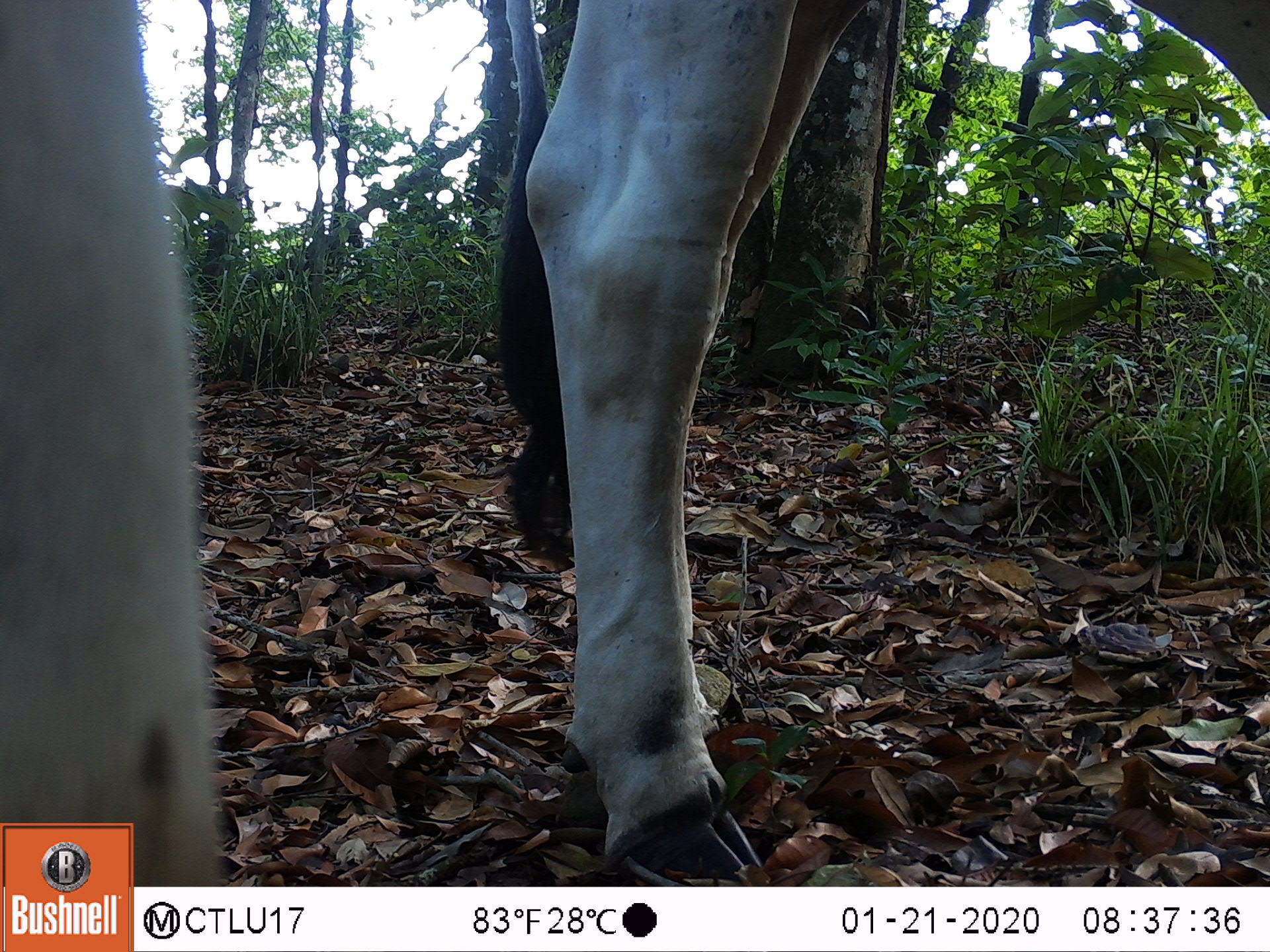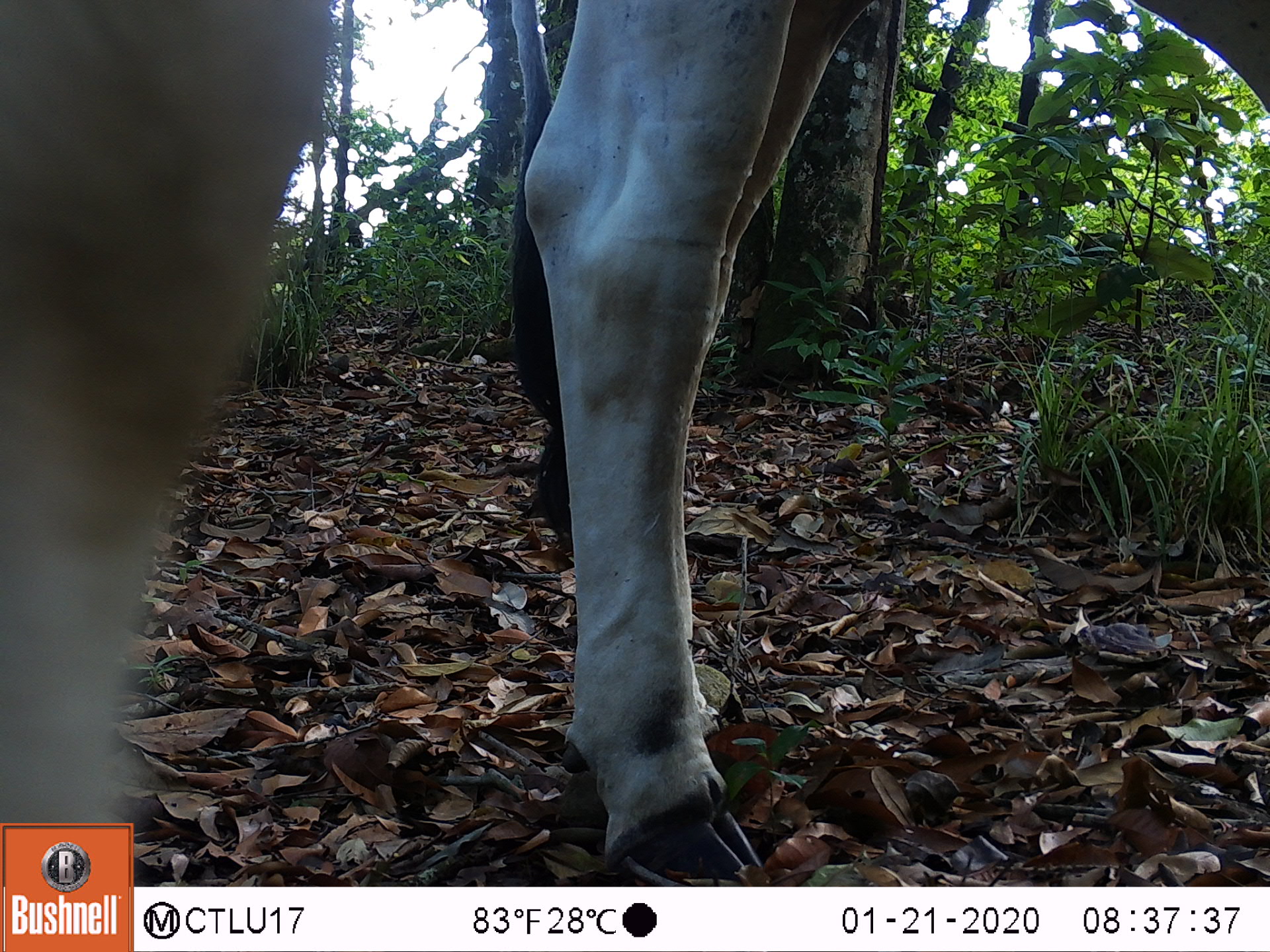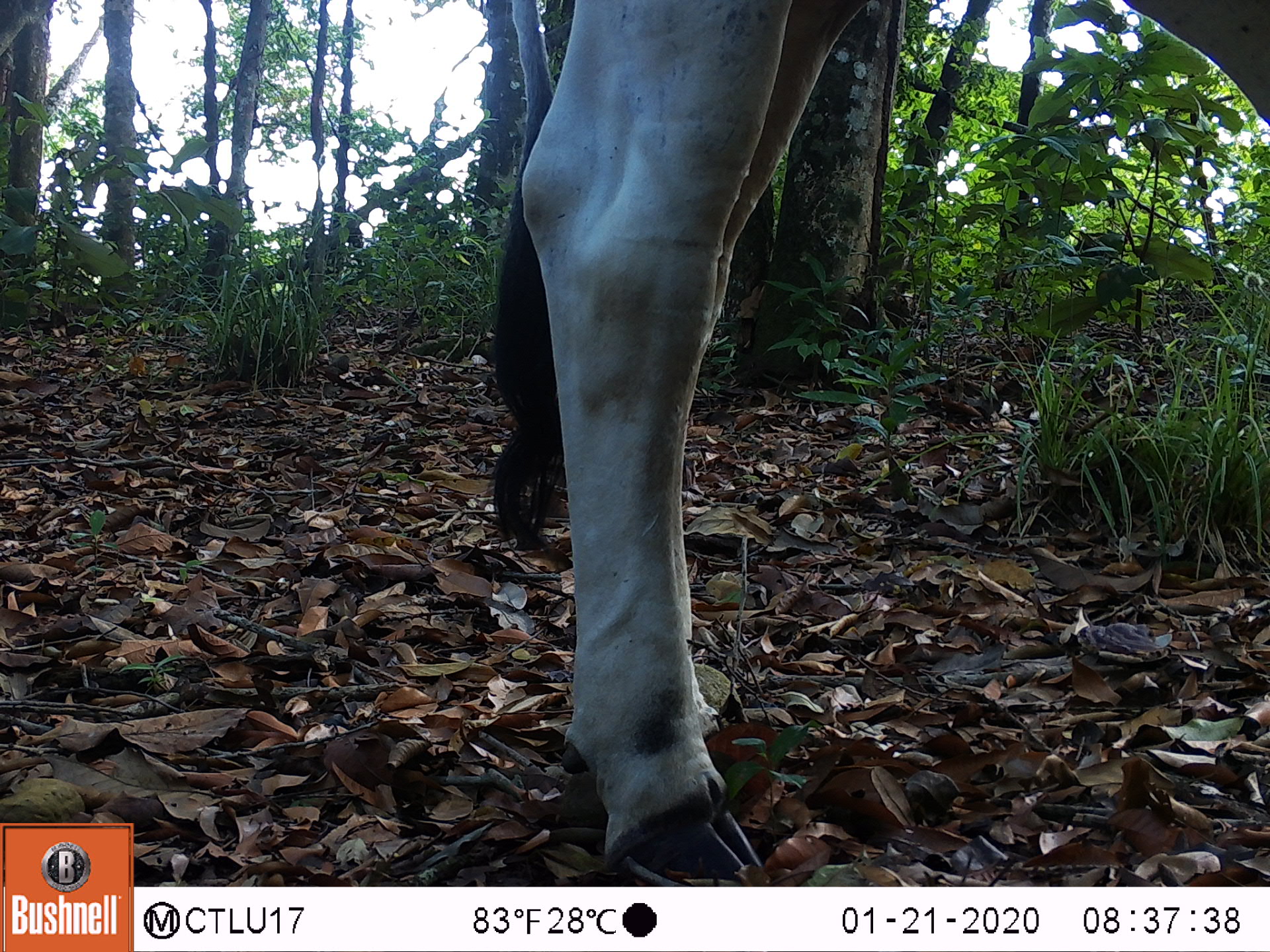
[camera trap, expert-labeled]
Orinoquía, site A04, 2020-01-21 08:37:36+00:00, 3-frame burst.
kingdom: Animalia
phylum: Chordata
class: Mammalia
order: Artiodactyla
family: Bovidae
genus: Bos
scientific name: Bos taurus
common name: cow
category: cattle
Cattle (cow) (Bos taurus).